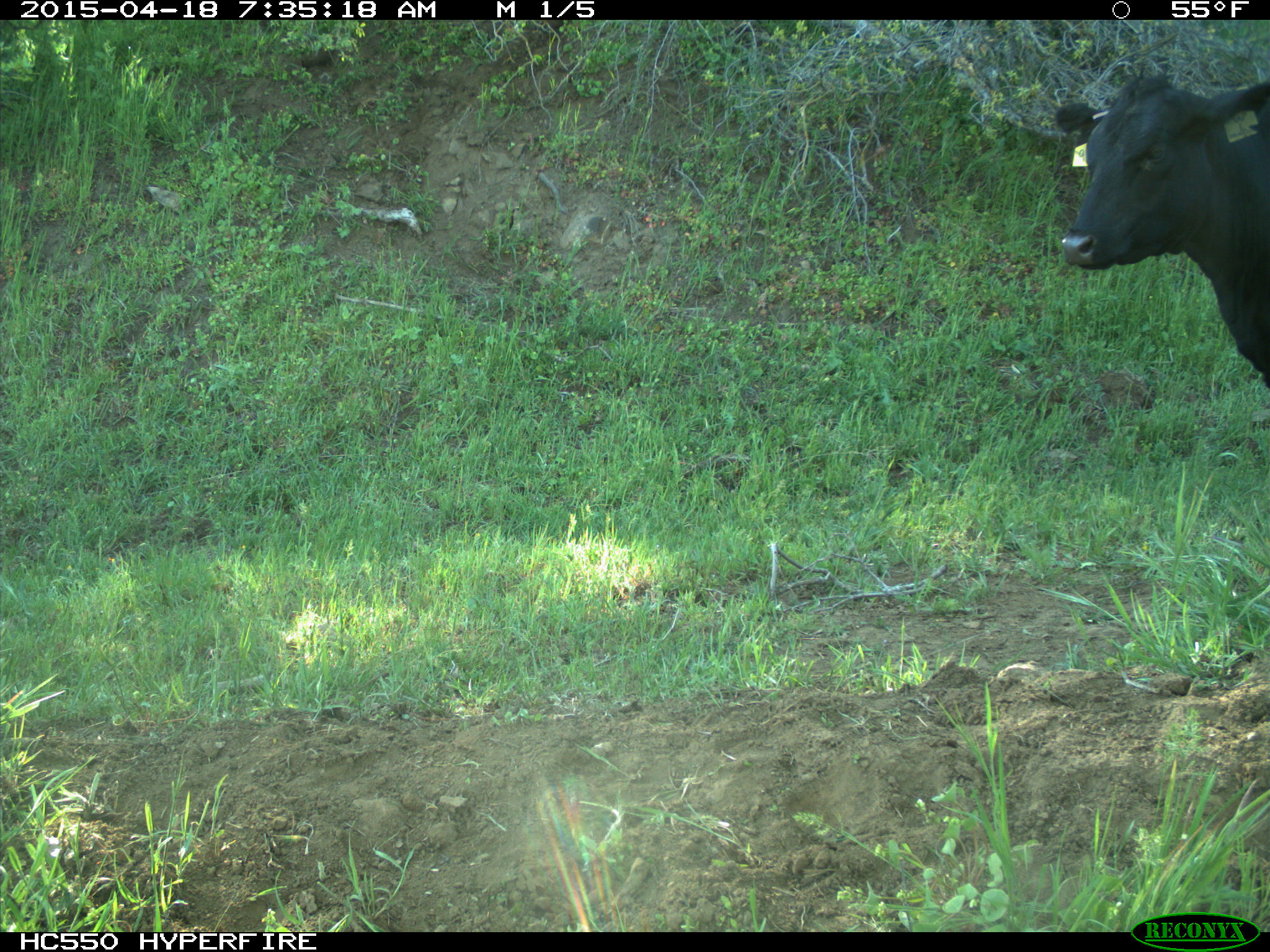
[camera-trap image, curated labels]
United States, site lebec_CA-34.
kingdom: Animalia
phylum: Chordata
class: Mammalia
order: Artiodactyla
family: Bovidae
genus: Bos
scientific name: Bos taurus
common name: domestic cow